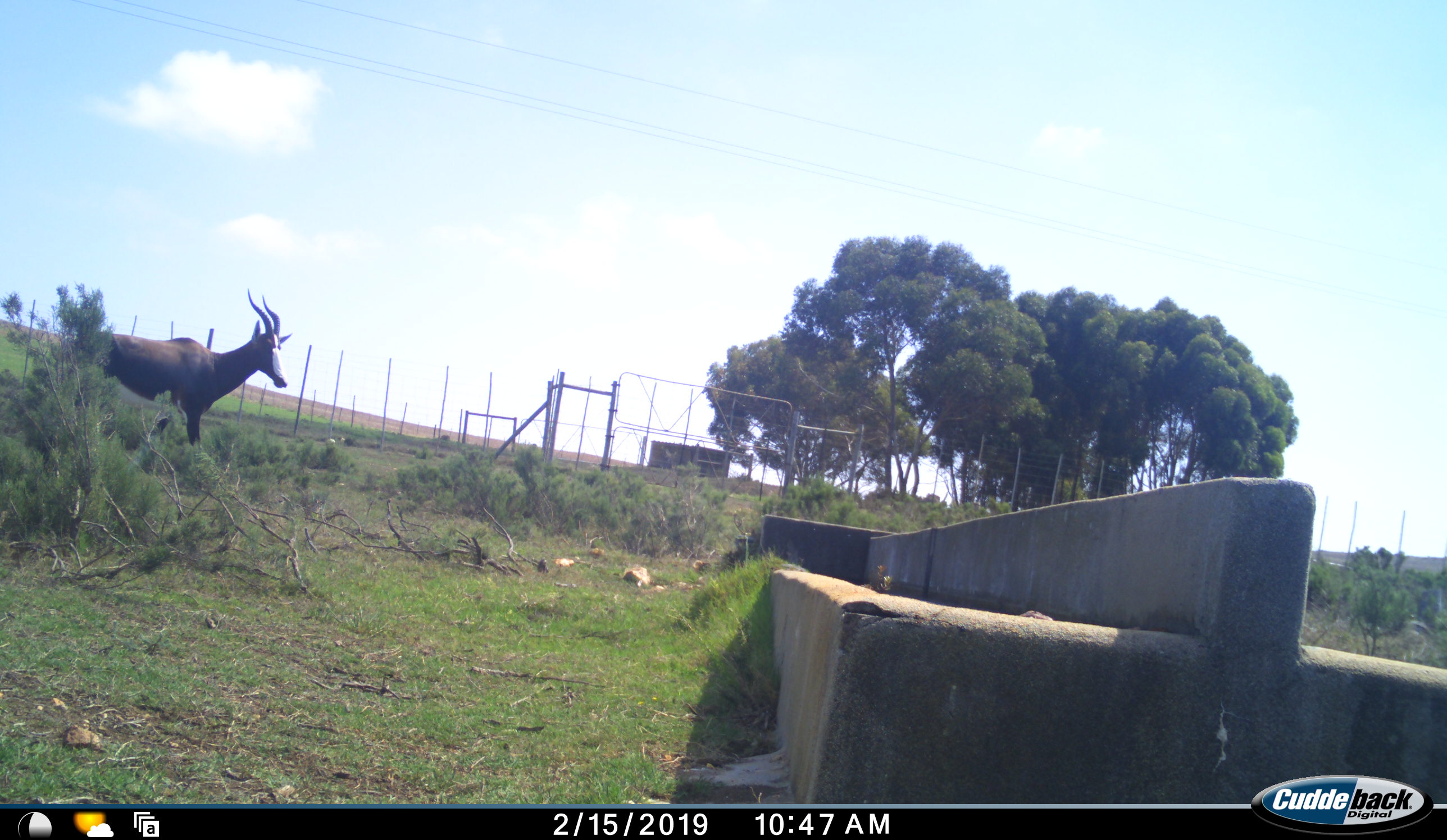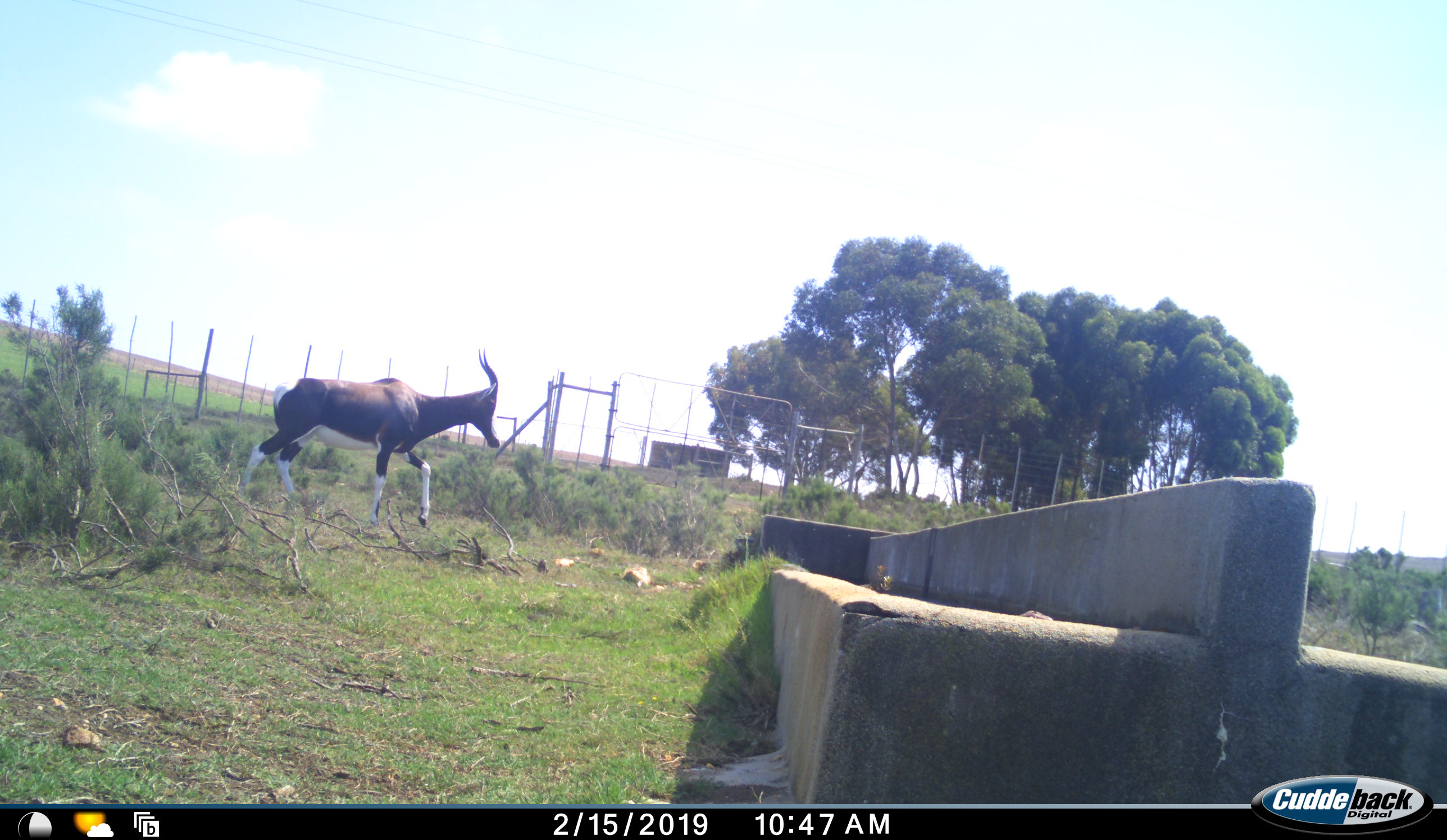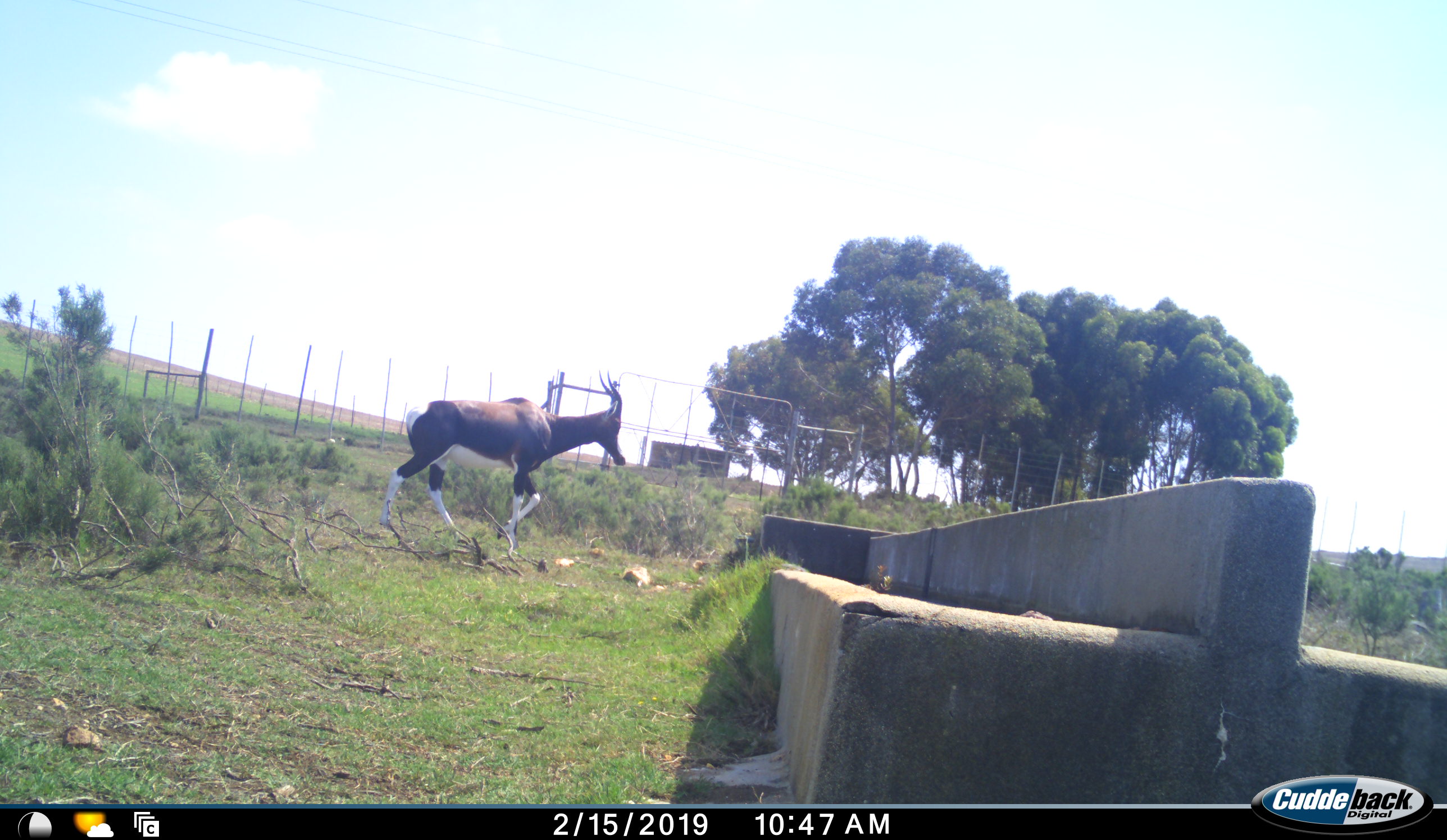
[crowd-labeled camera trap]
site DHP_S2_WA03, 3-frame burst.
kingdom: Animalia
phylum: Chordata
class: Mammalia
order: Artiodactyla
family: Bovidae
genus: Damaliscus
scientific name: Damaliscus pygargus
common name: bontebok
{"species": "bontebok (Damaliscus pygargus)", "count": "1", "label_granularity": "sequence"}